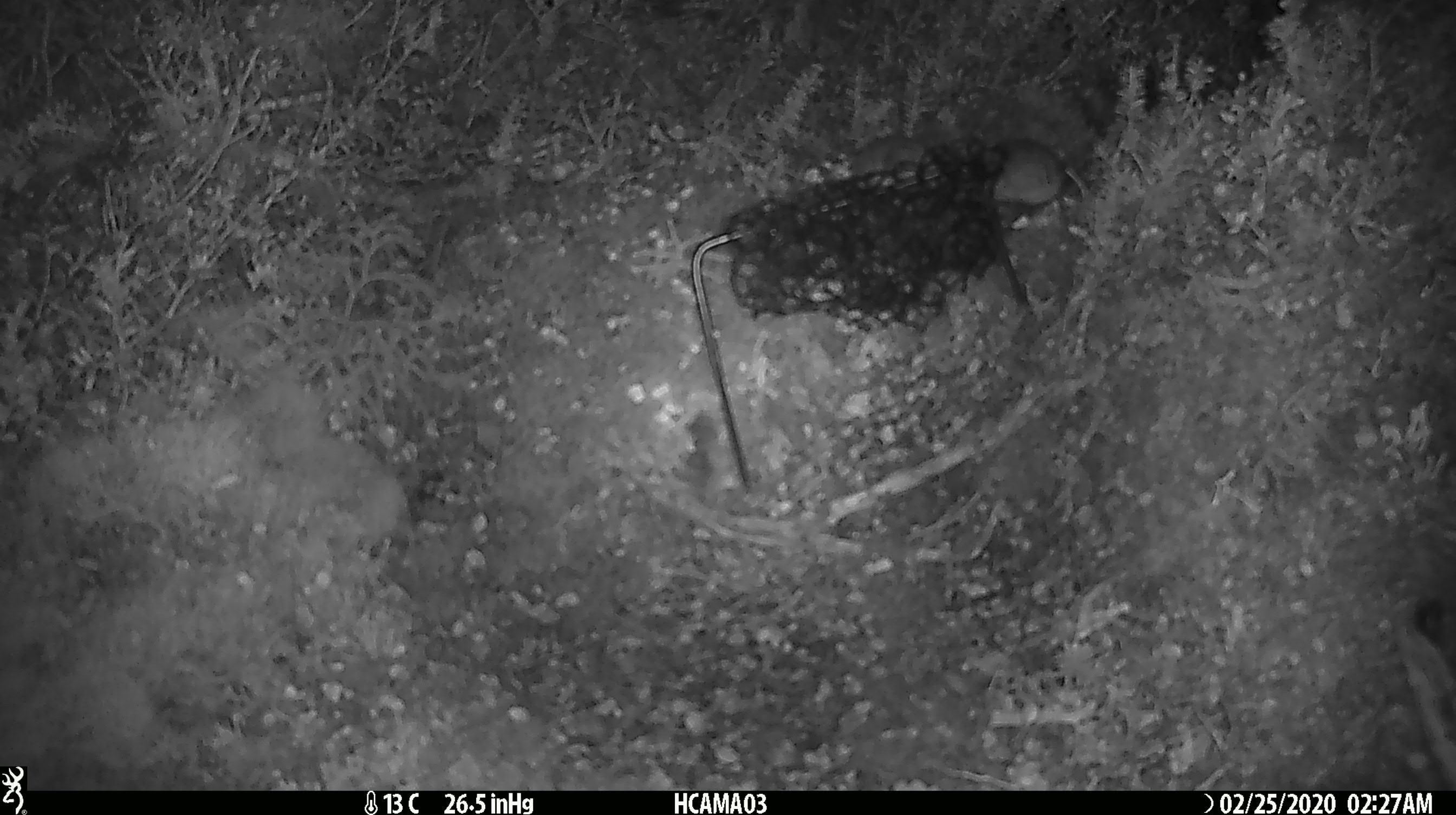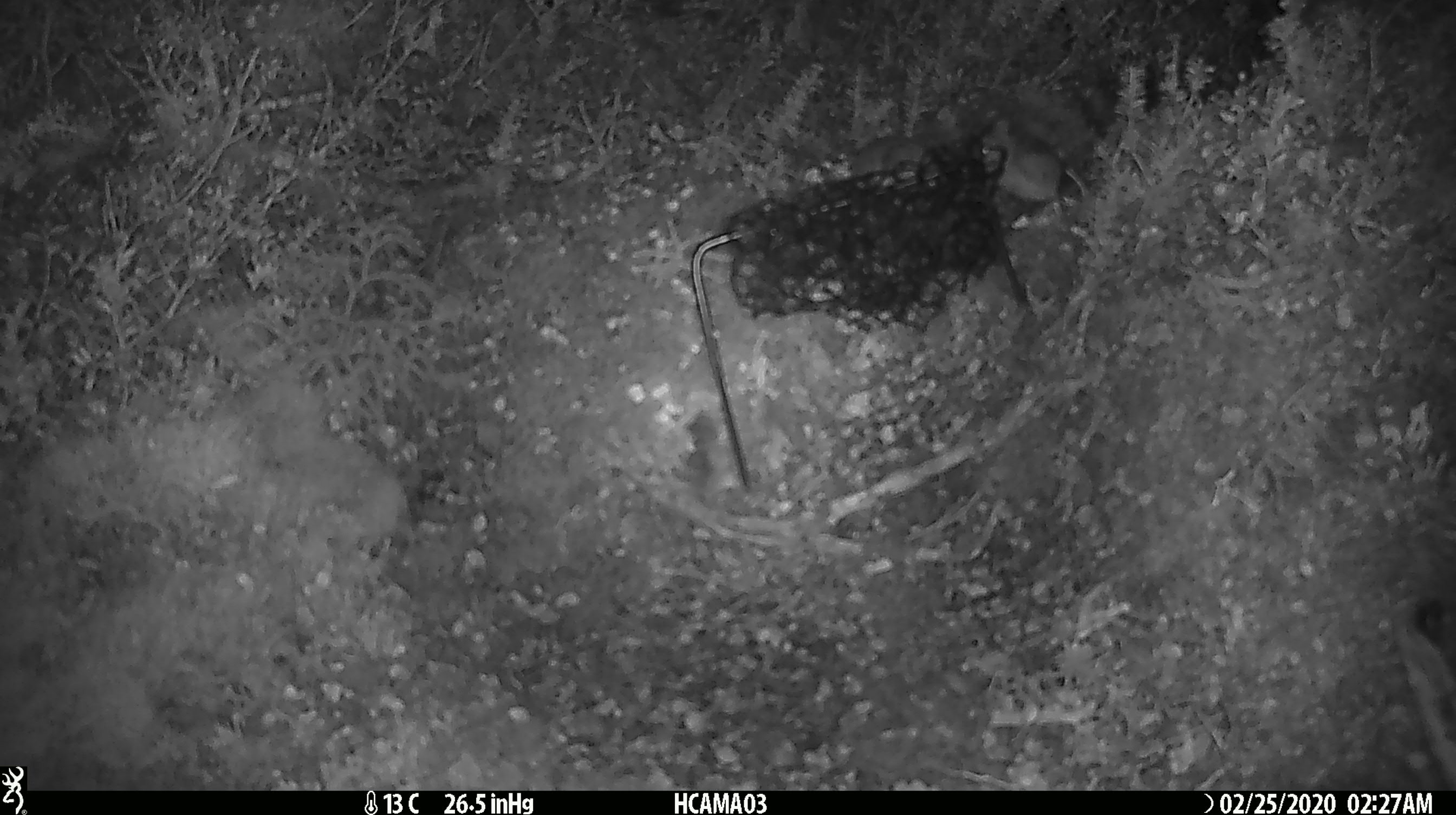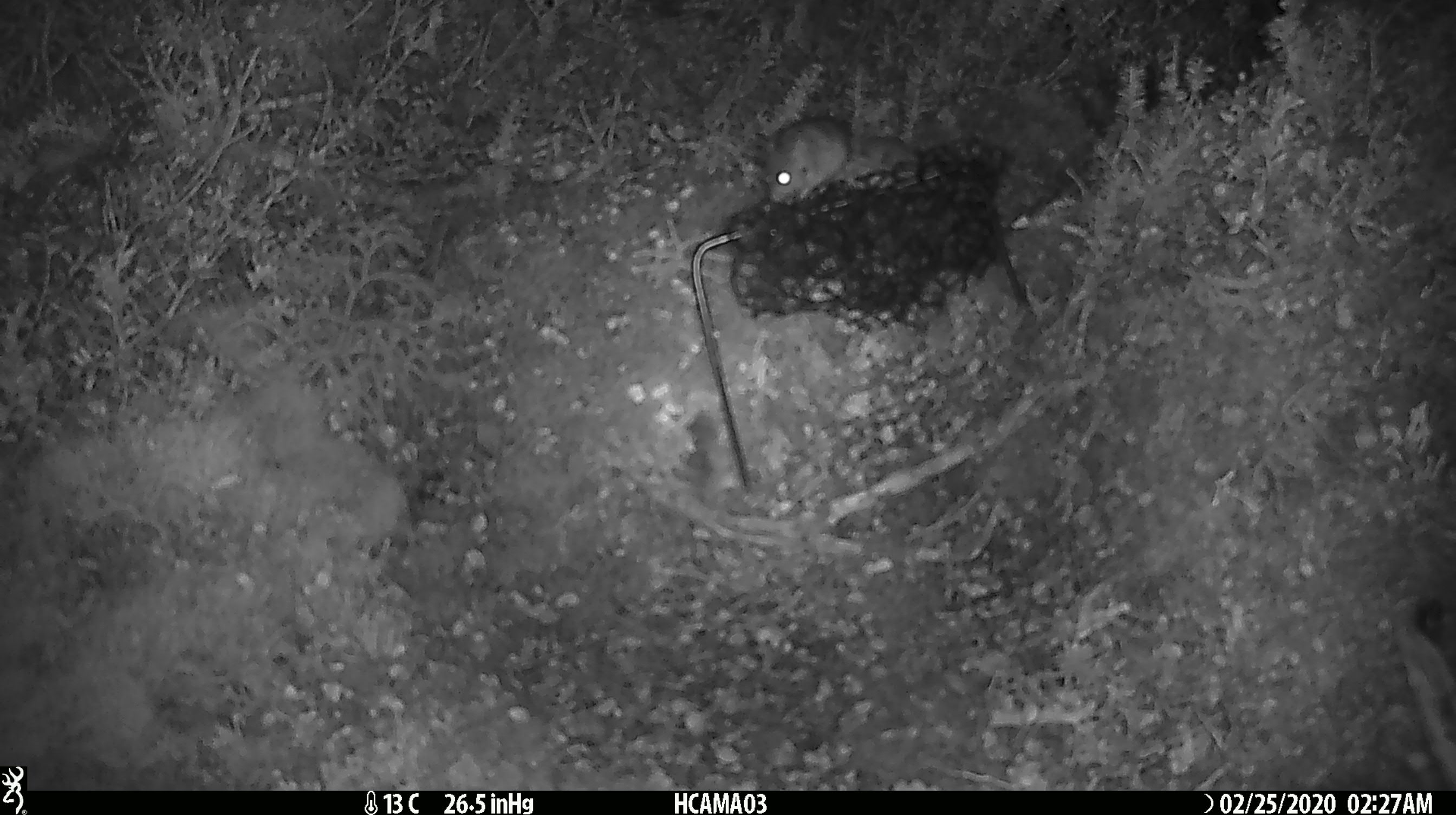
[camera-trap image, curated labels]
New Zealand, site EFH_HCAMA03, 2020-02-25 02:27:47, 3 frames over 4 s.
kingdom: Animalia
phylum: Chordata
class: Mammalia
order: Rodentia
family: Muridae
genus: Mus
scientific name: Mus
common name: mouse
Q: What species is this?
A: Mouse (Mus).